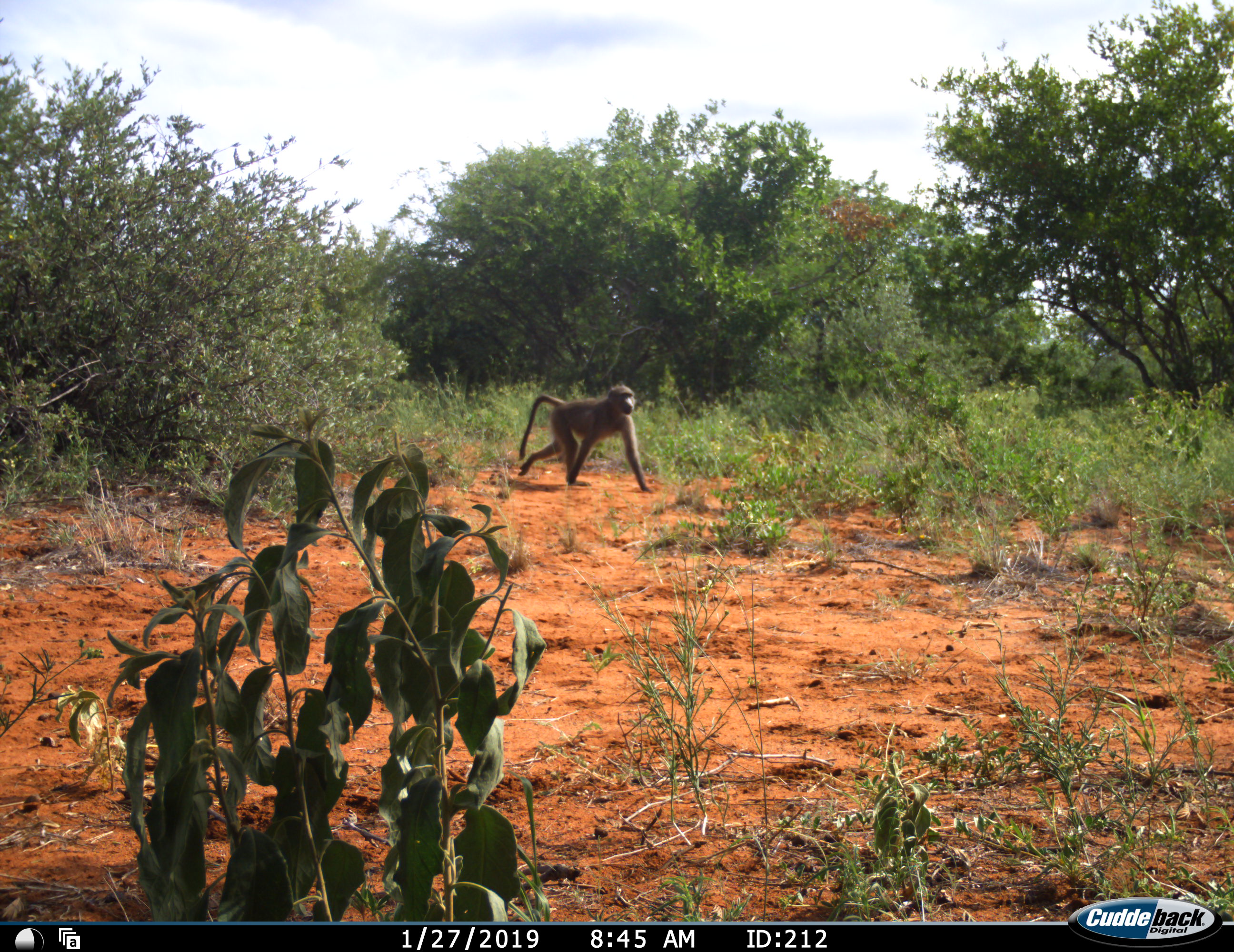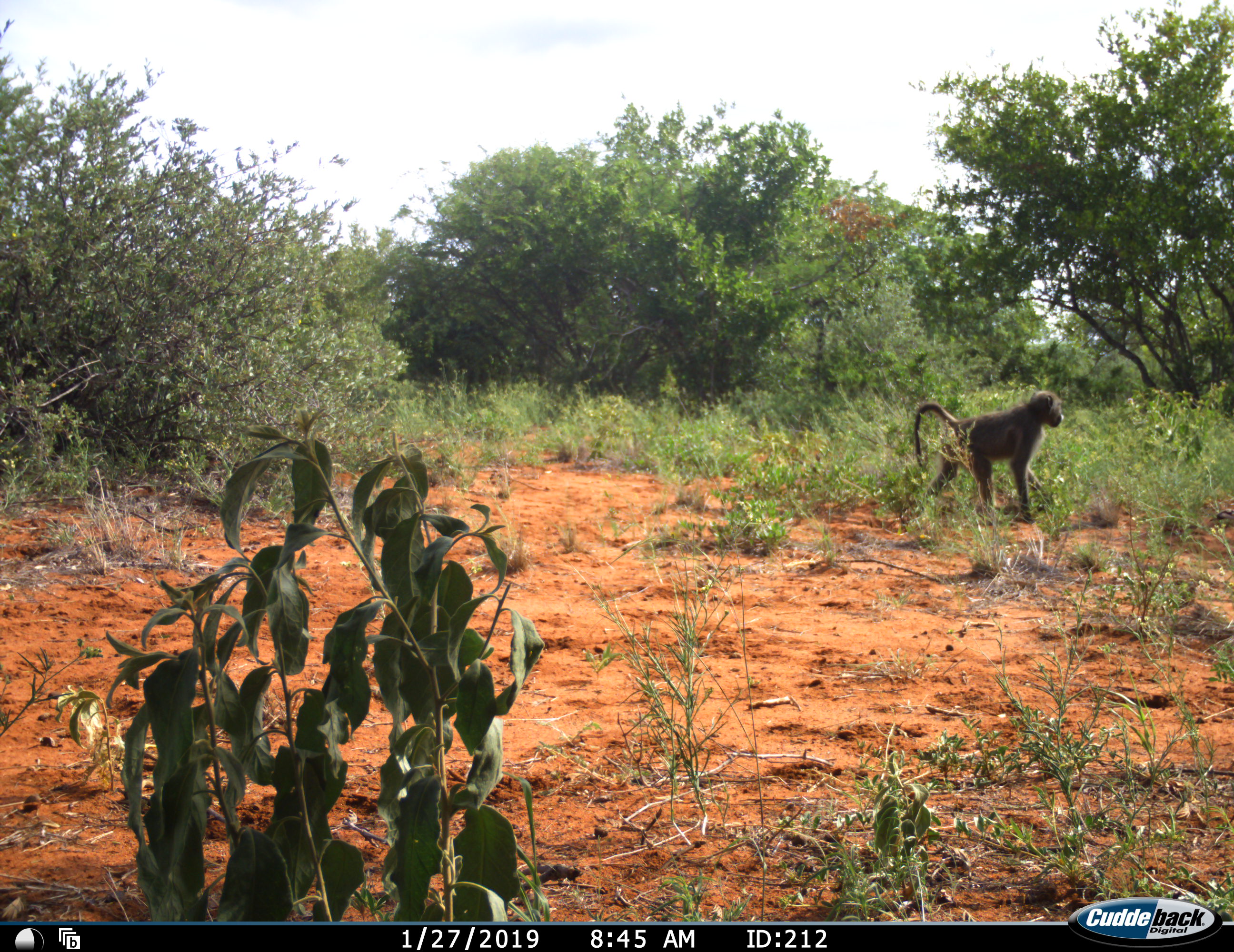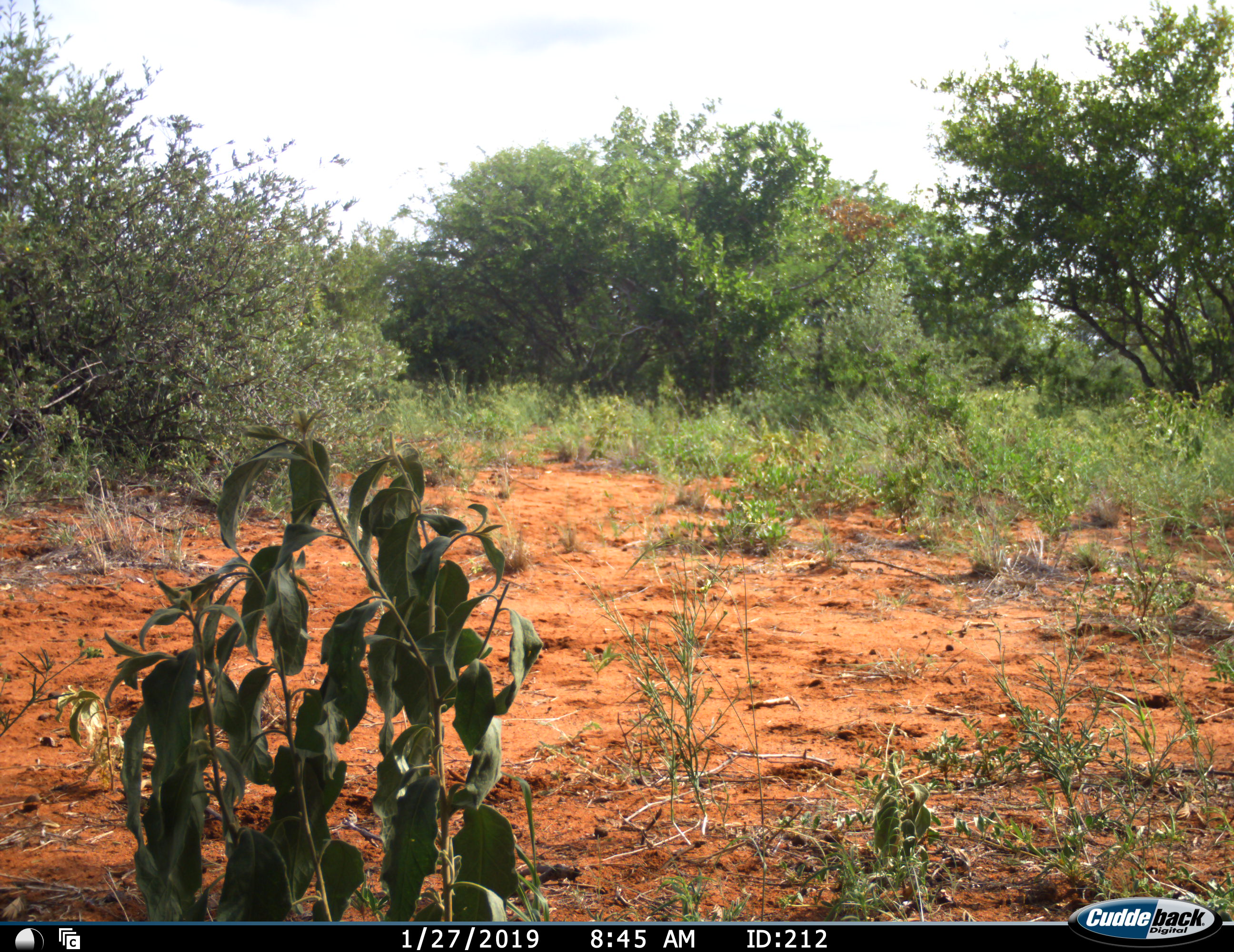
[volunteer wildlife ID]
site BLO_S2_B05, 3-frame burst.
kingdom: Animalia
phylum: Chordata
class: Mammalia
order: Primates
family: Cercopithecidae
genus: Papio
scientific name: Papio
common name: baboon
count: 1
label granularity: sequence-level